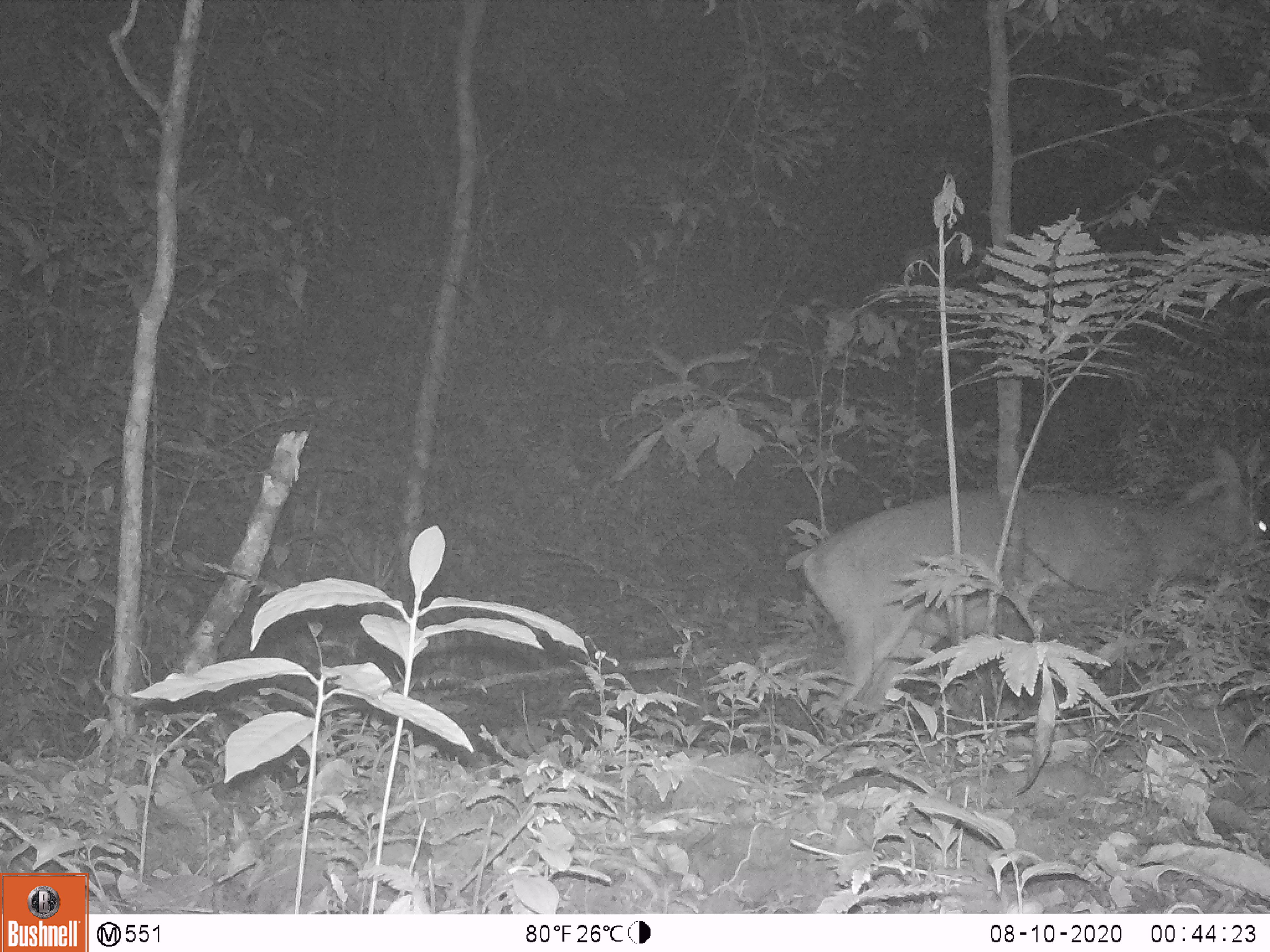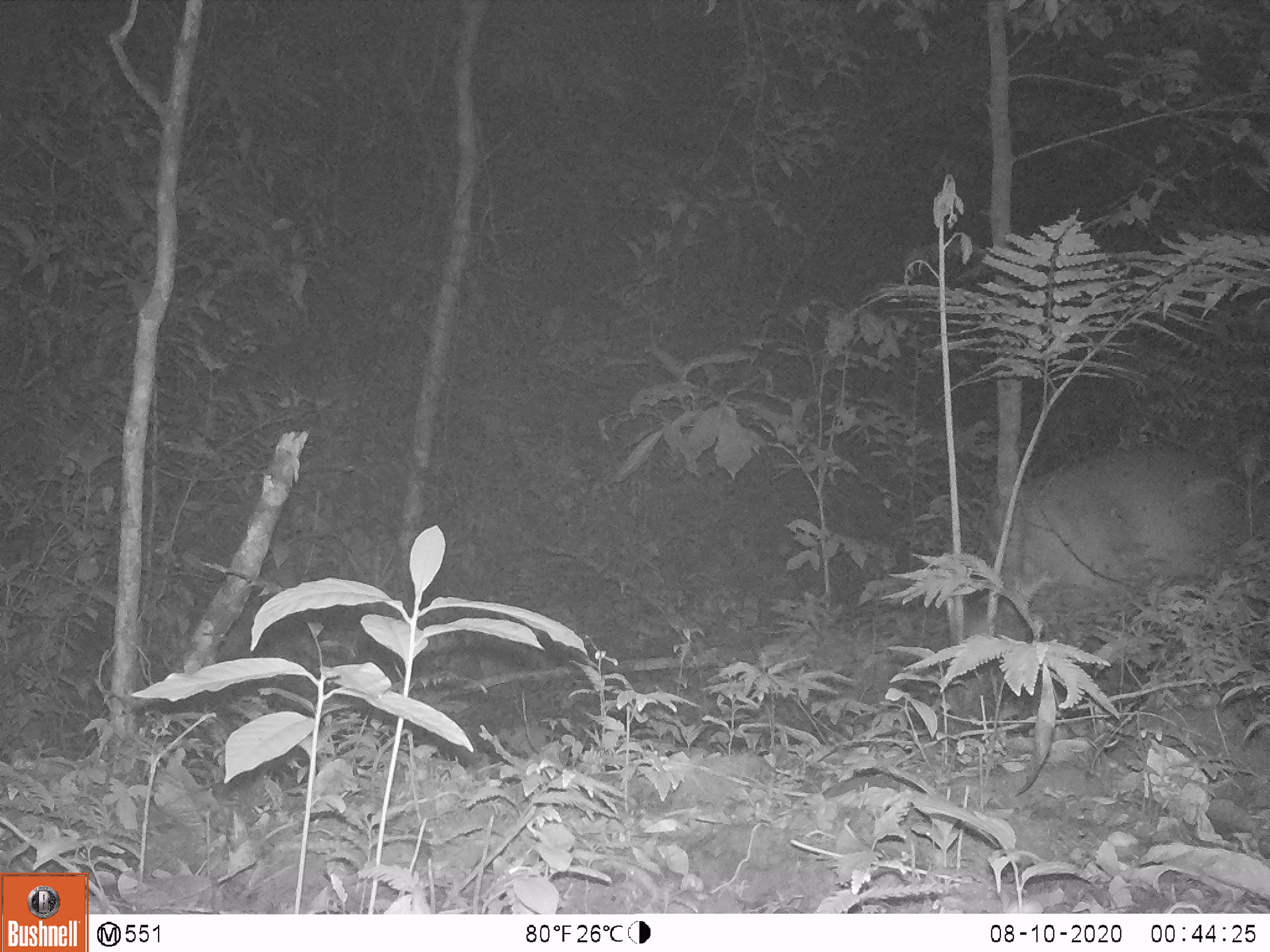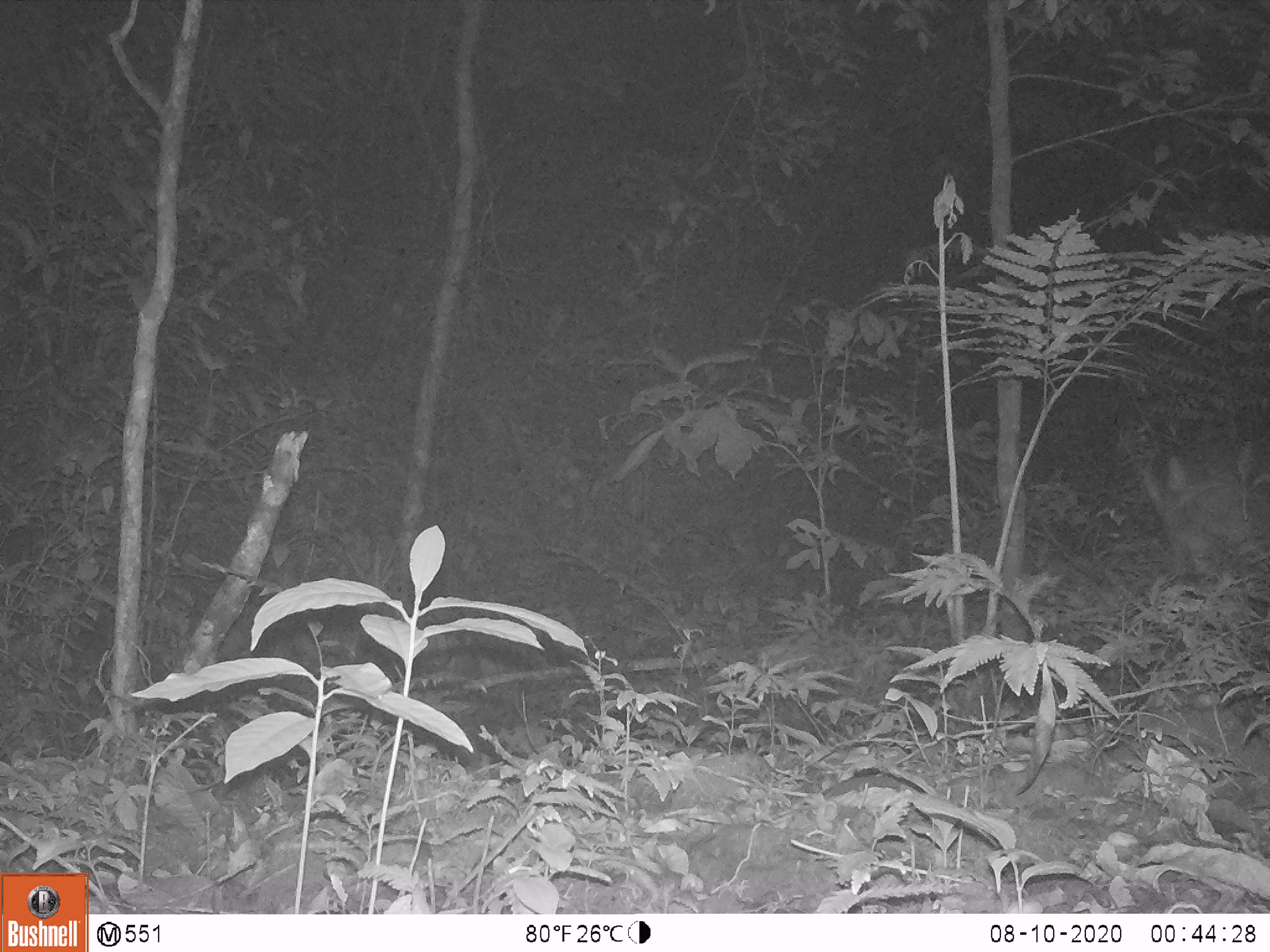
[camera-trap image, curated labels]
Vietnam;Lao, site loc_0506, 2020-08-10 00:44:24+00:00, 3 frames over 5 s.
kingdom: Animalia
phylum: Chordata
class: Mammalia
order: Artiodactyla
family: Cervidae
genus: Muntiacus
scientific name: Muntiacus vuquangensis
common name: large-antlered muntjac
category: large antlered muntjac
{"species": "large antlered muntjac (large-antlered muntjac) (Muntiacus vuquangensis)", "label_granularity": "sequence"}